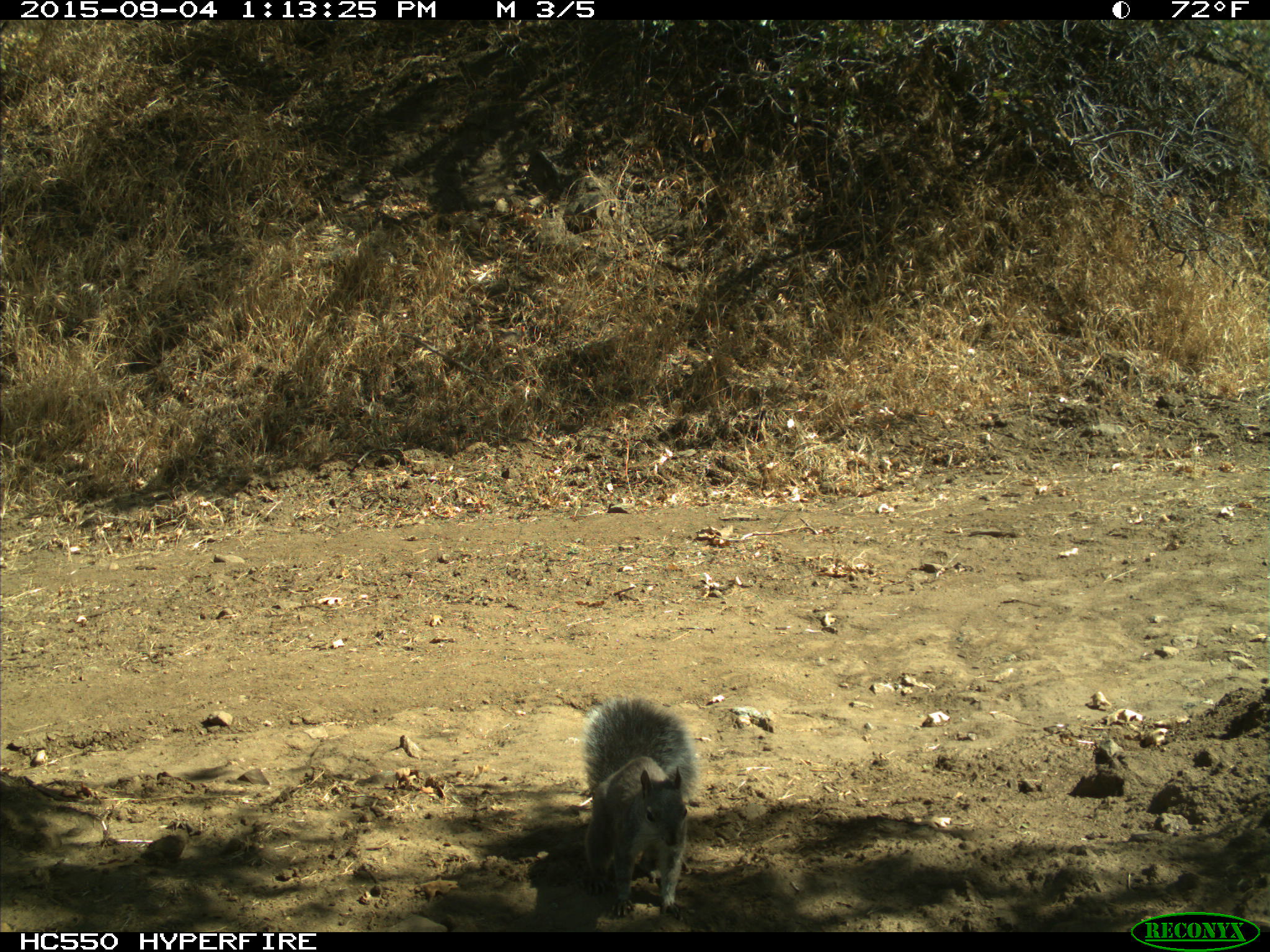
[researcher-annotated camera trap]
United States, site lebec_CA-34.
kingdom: Animalia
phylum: Chordata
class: Mammalia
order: Rodentia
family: Sciuridae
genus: Sciurus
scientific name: Sciurus carolinensis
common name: eastern gray squirrel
Sciurus carolinensis (eastern gray squirrel).